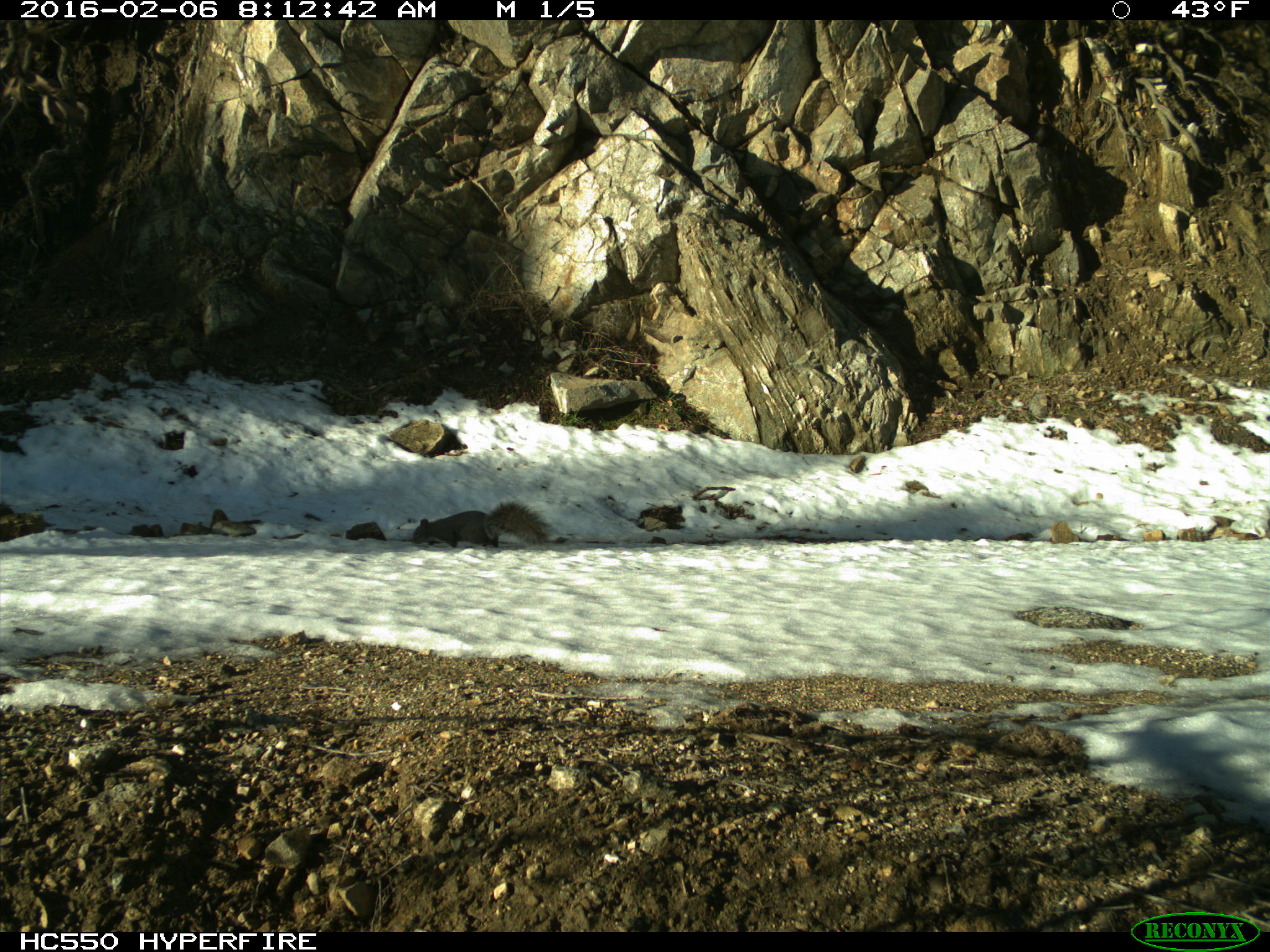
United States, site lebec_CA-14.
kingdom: Animalia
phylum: Chordata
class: Mammalia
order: Rodentia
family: Sciuridae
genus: Sciurus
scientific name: Sciurus carolinensis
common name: eastern gray squirrel